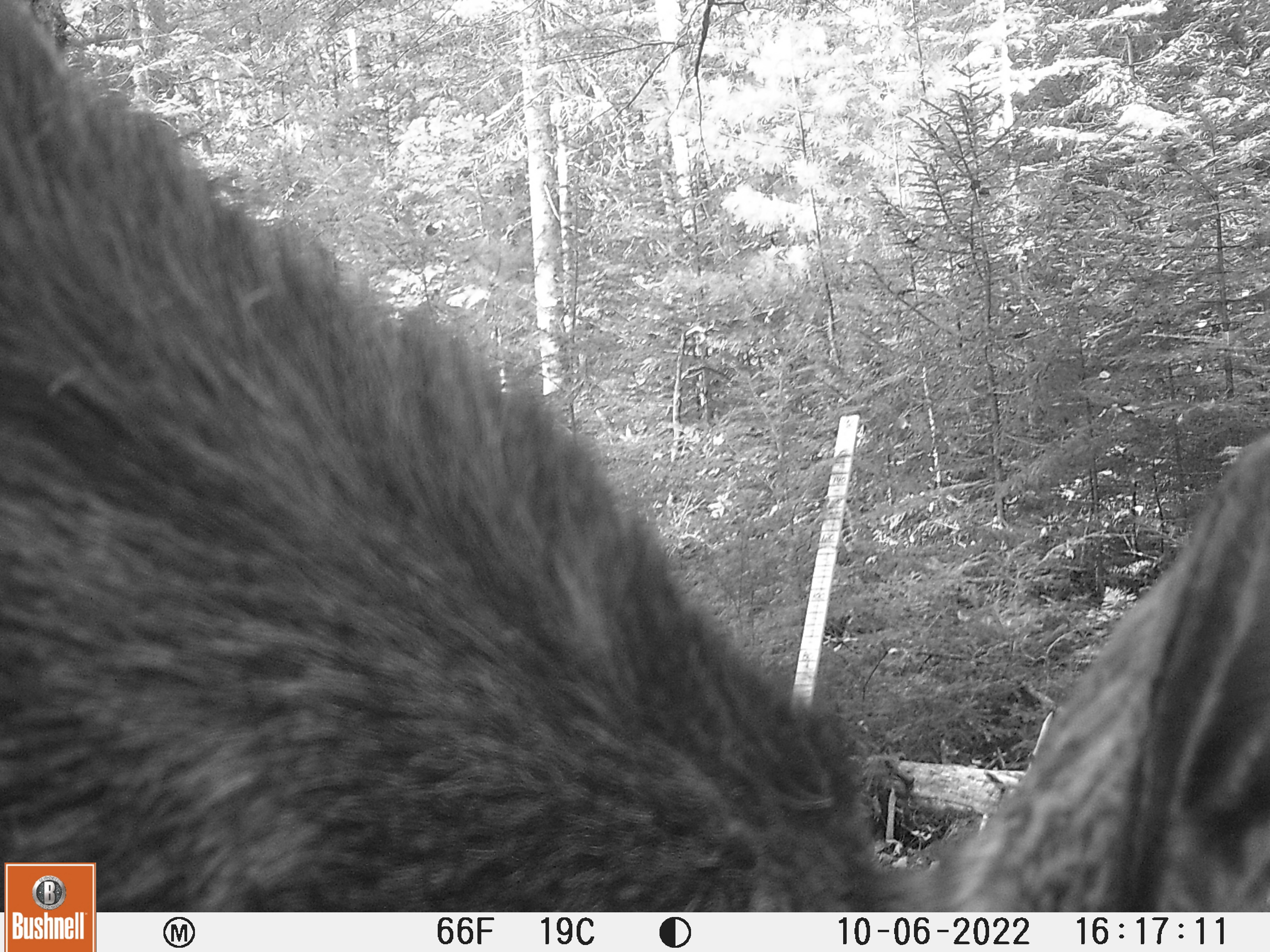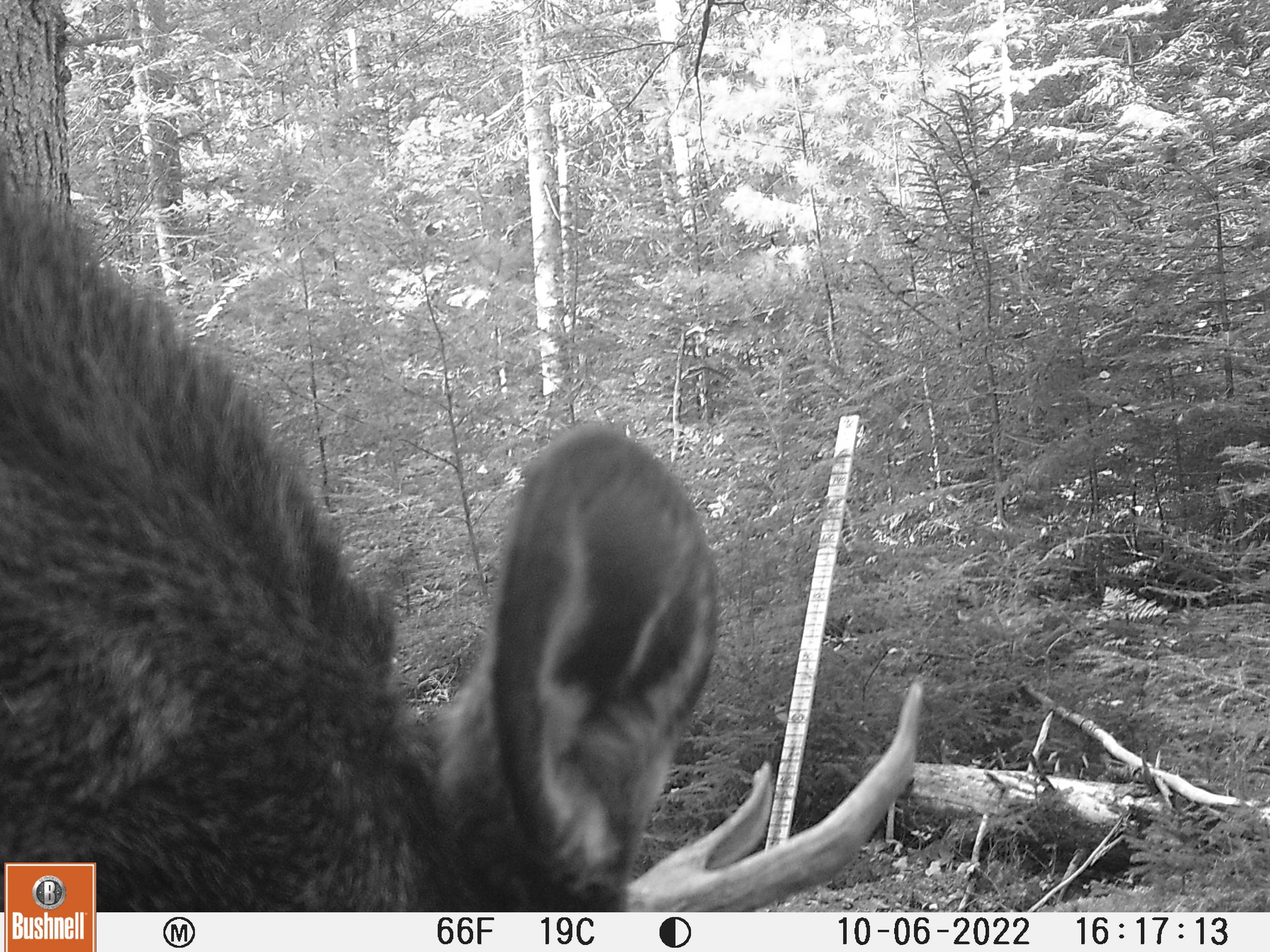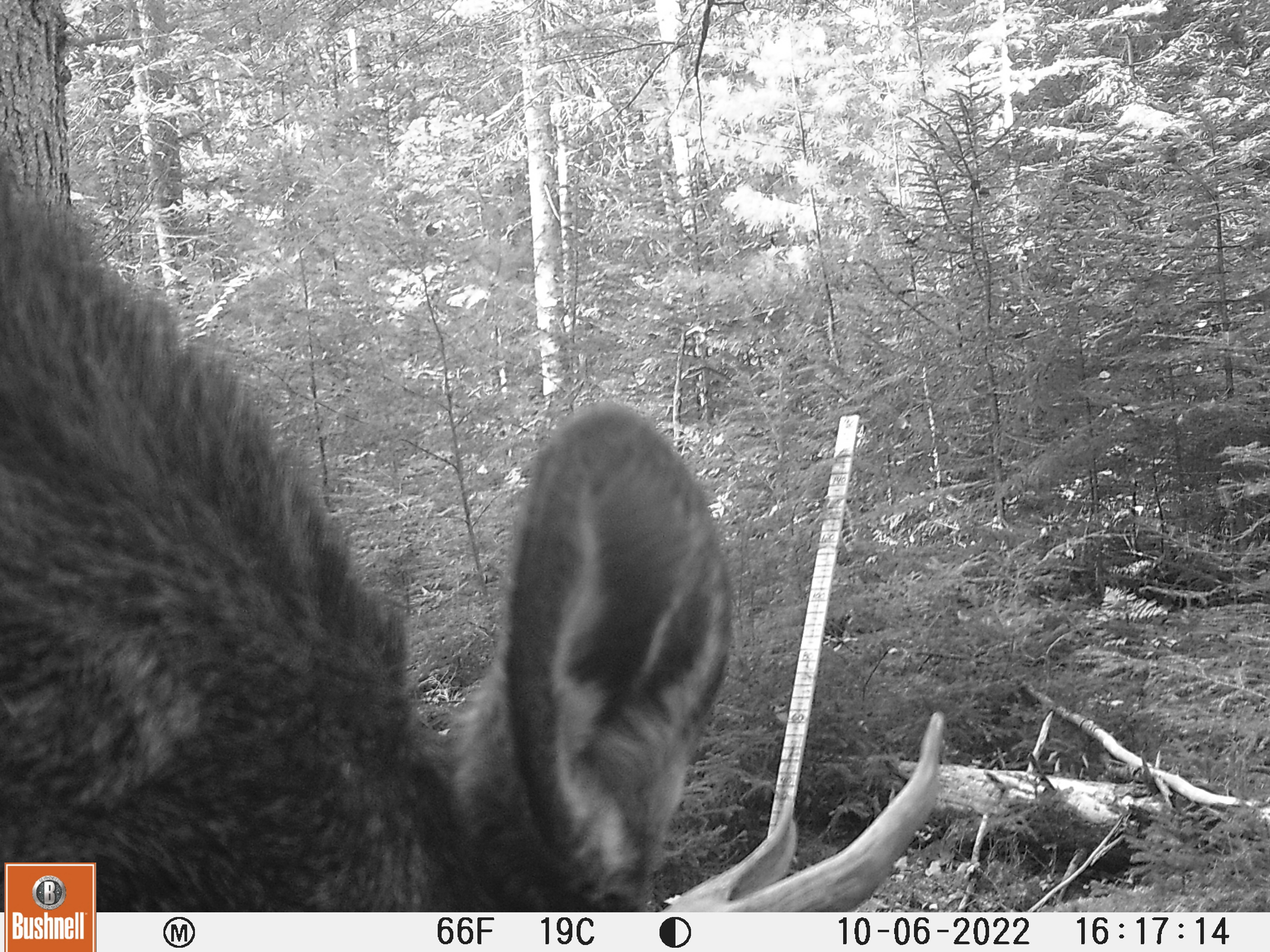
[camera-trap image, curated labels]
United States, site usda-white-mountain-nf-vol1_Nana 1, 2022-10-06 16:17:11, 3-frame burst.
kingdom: Animalia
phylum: Chordata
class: Mammalia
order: Artiodactyla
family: Cervidae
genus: Alces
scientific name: Alces alces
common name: moose